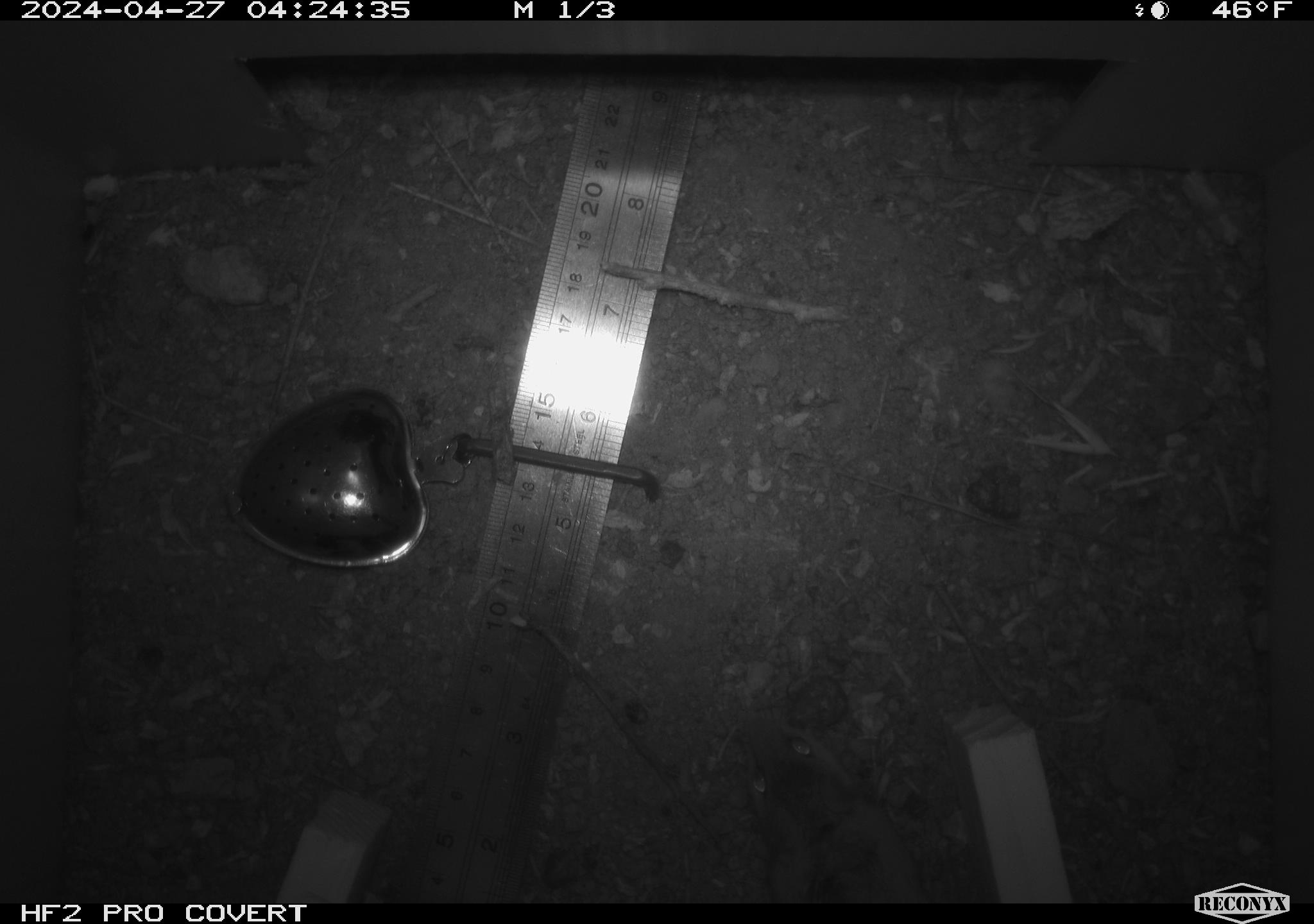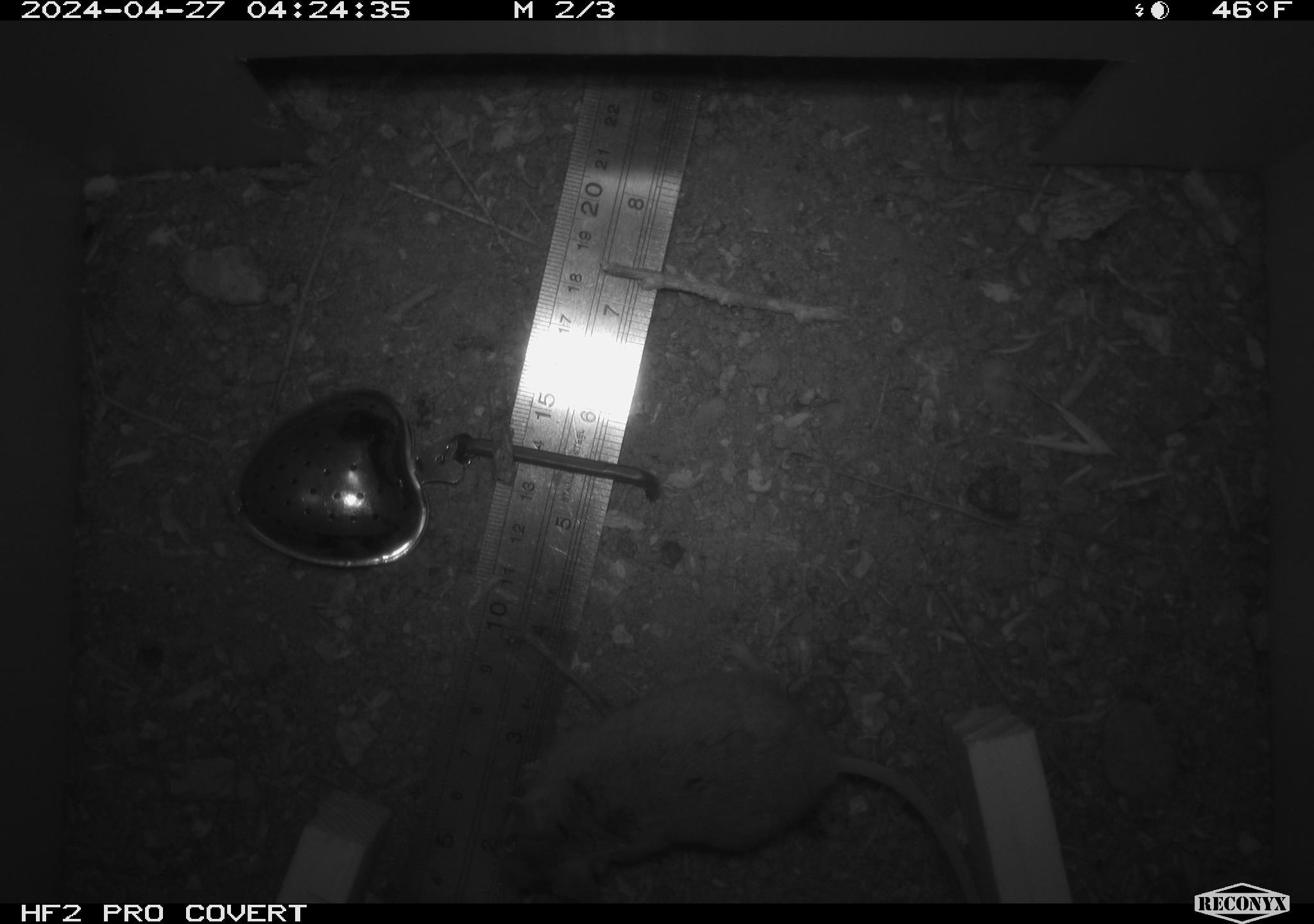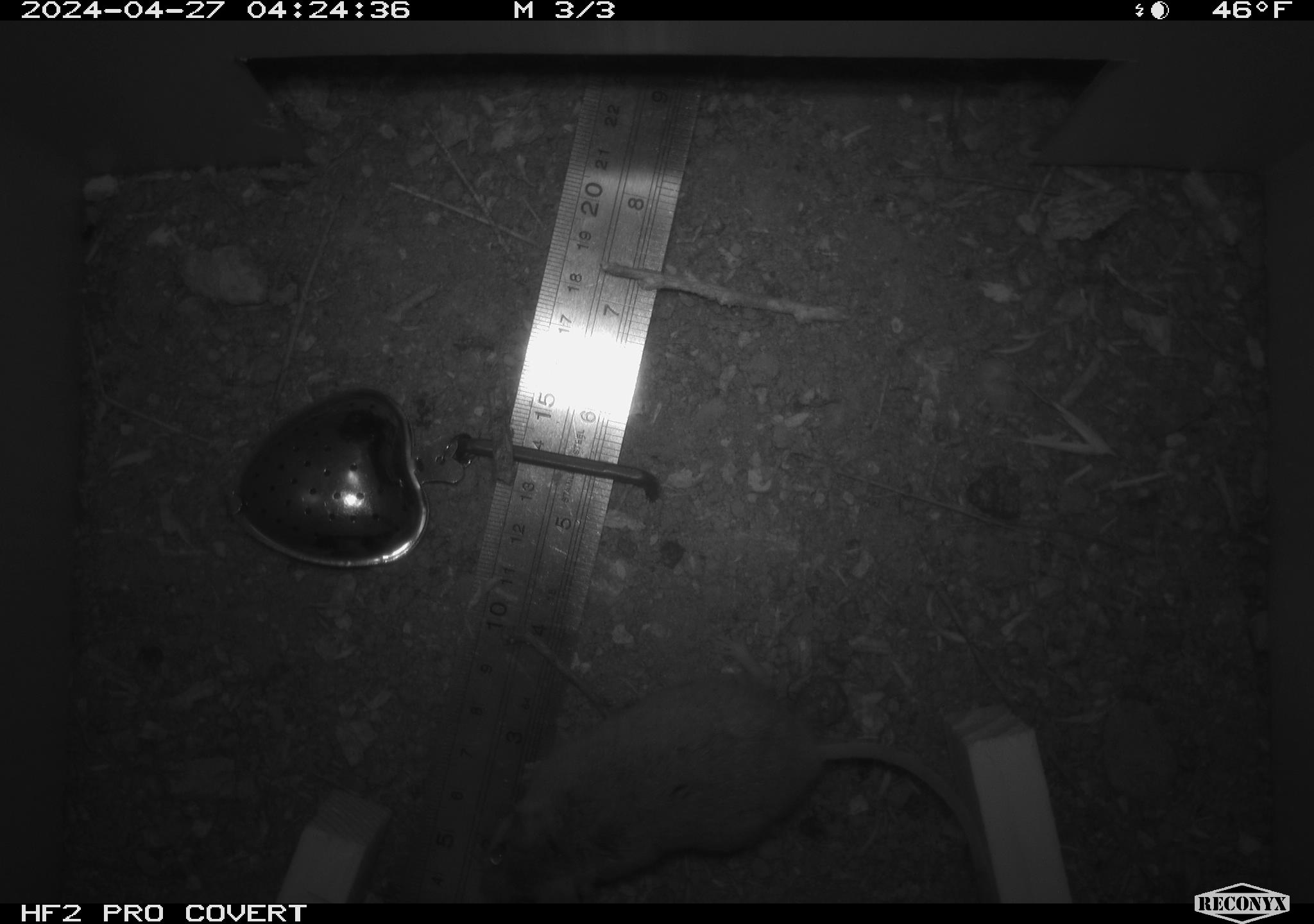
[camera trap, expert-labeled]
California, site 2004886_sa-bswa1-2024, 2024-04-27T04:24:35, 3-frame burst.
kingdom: Animalia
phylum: Chordata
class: Mammalia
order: Rodentia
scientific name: Rodentia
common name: mouse species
Mouse species (Rodentia).